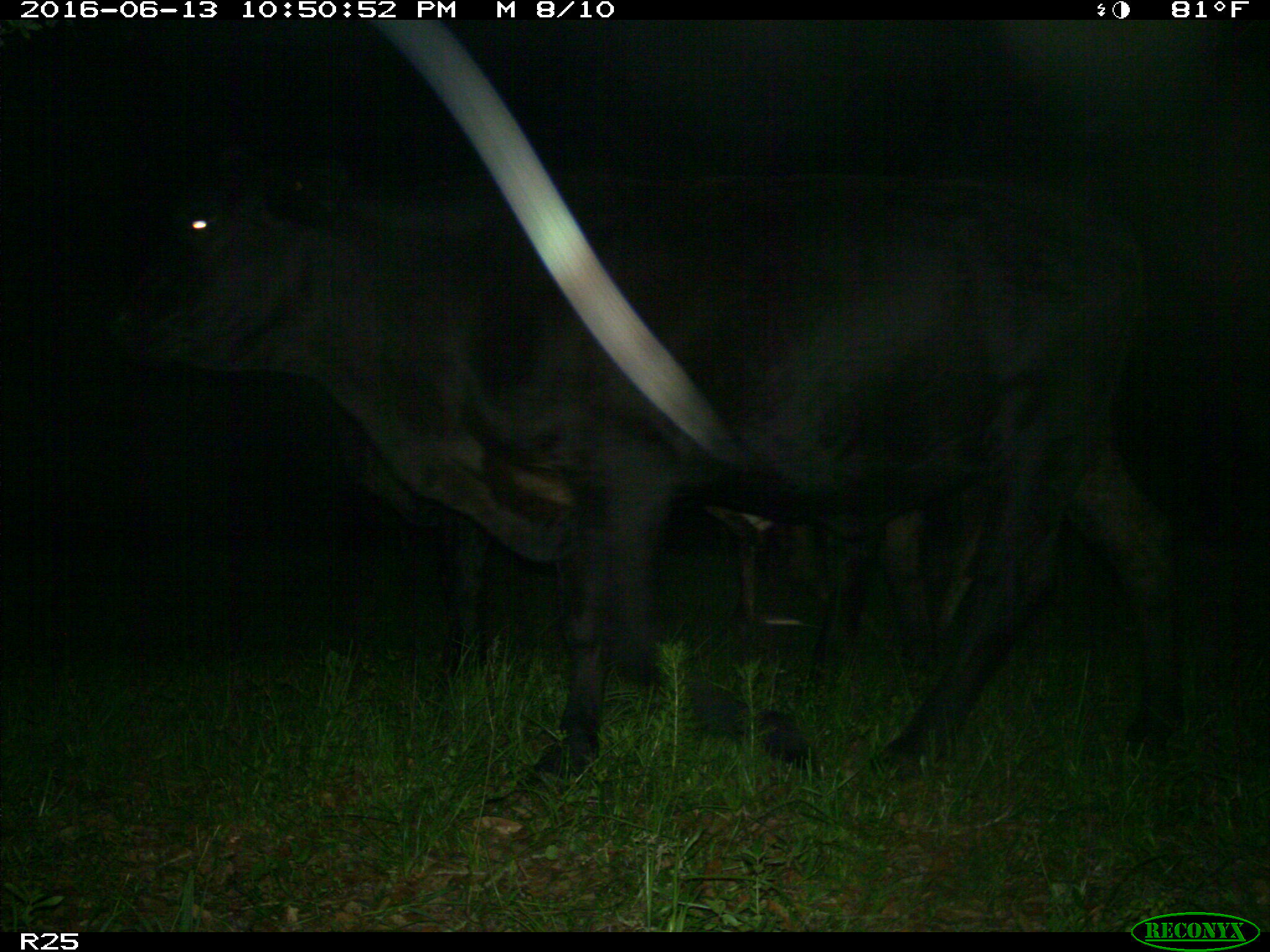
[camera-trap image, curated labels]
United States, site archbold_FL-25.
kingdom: Animalia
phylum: Chordata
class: Mammalia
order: Artiodactyla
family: Bovidae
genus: Bos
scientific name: Bos taurus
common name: domestic cow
Bos taurus (domestic cow).